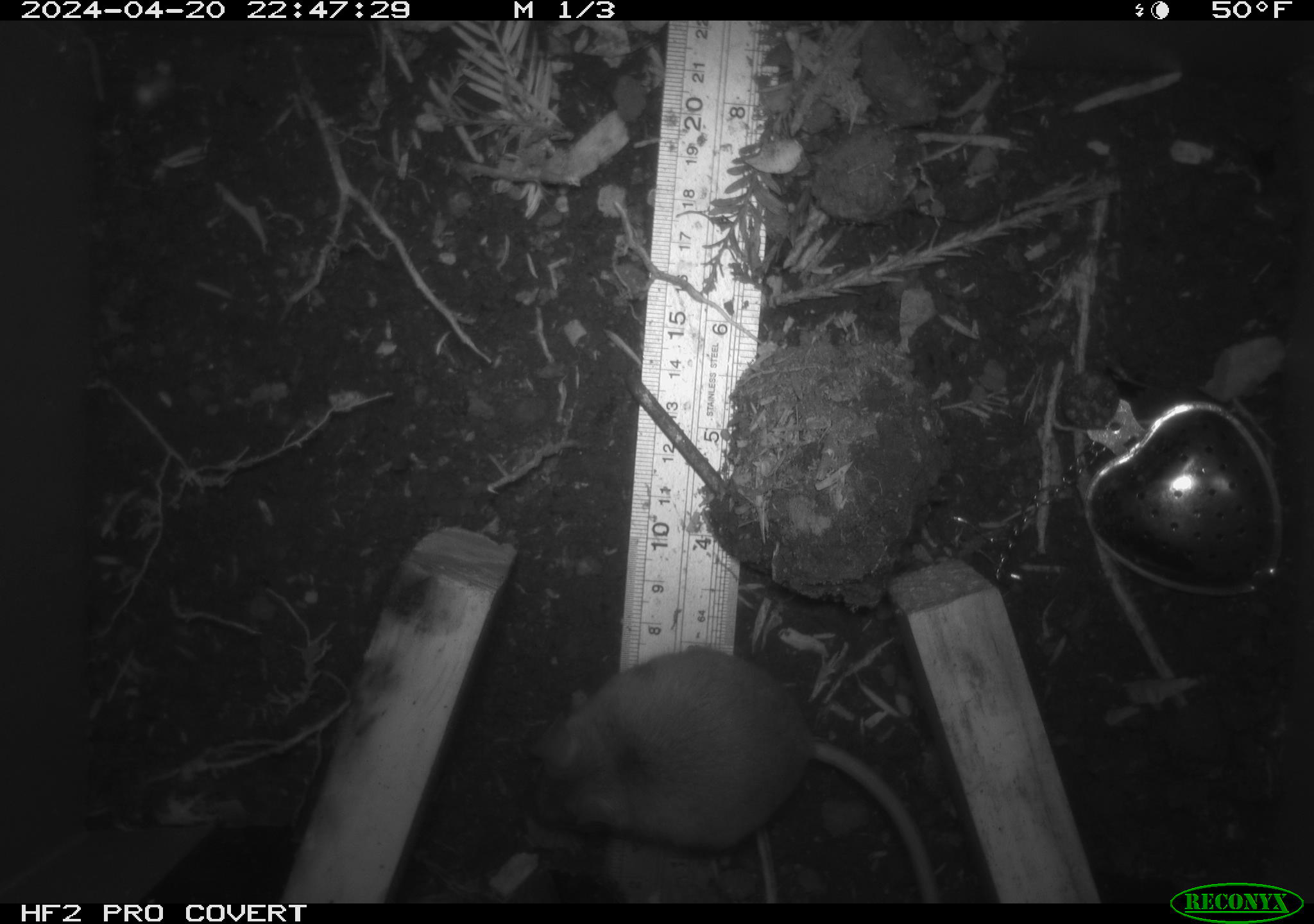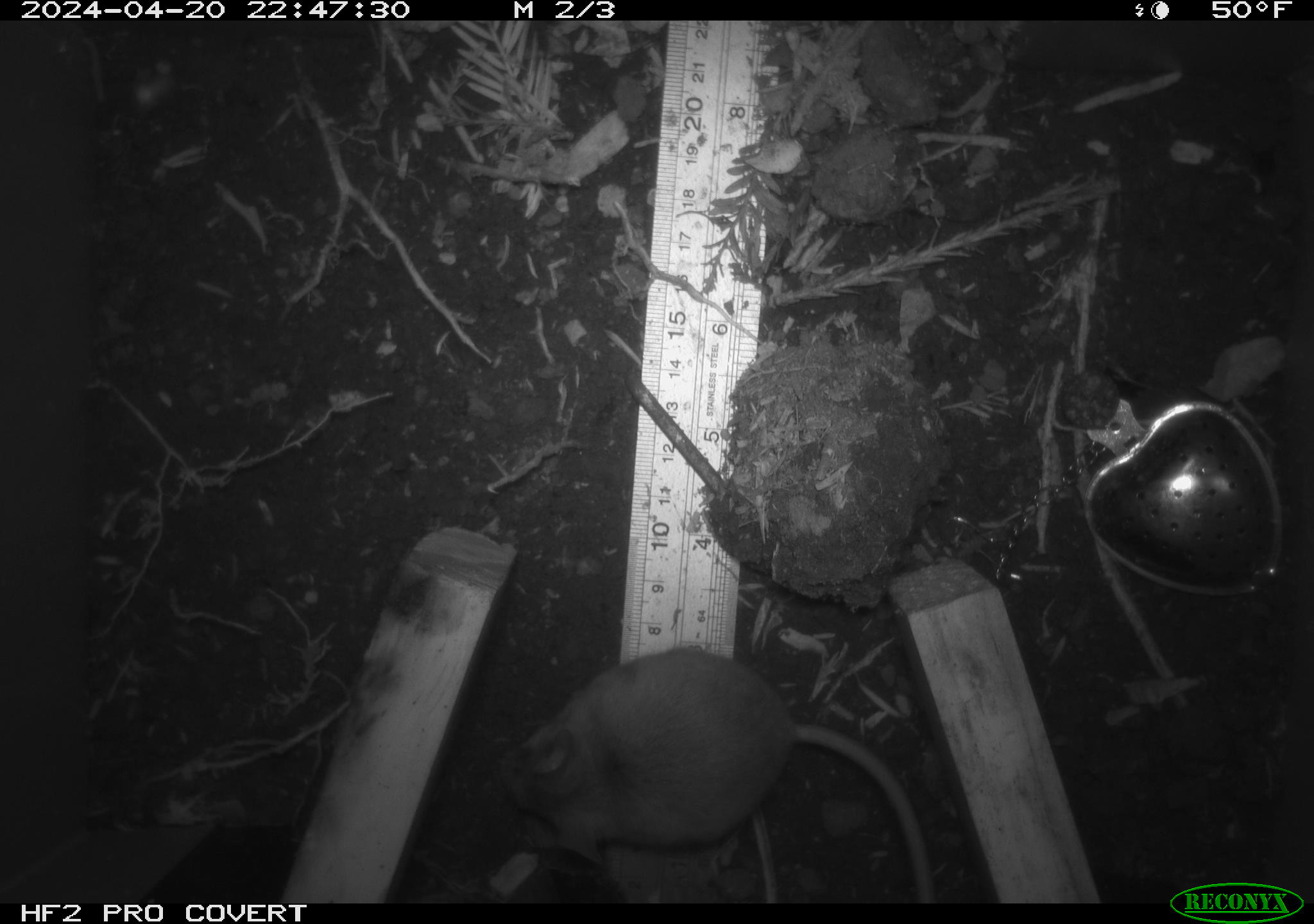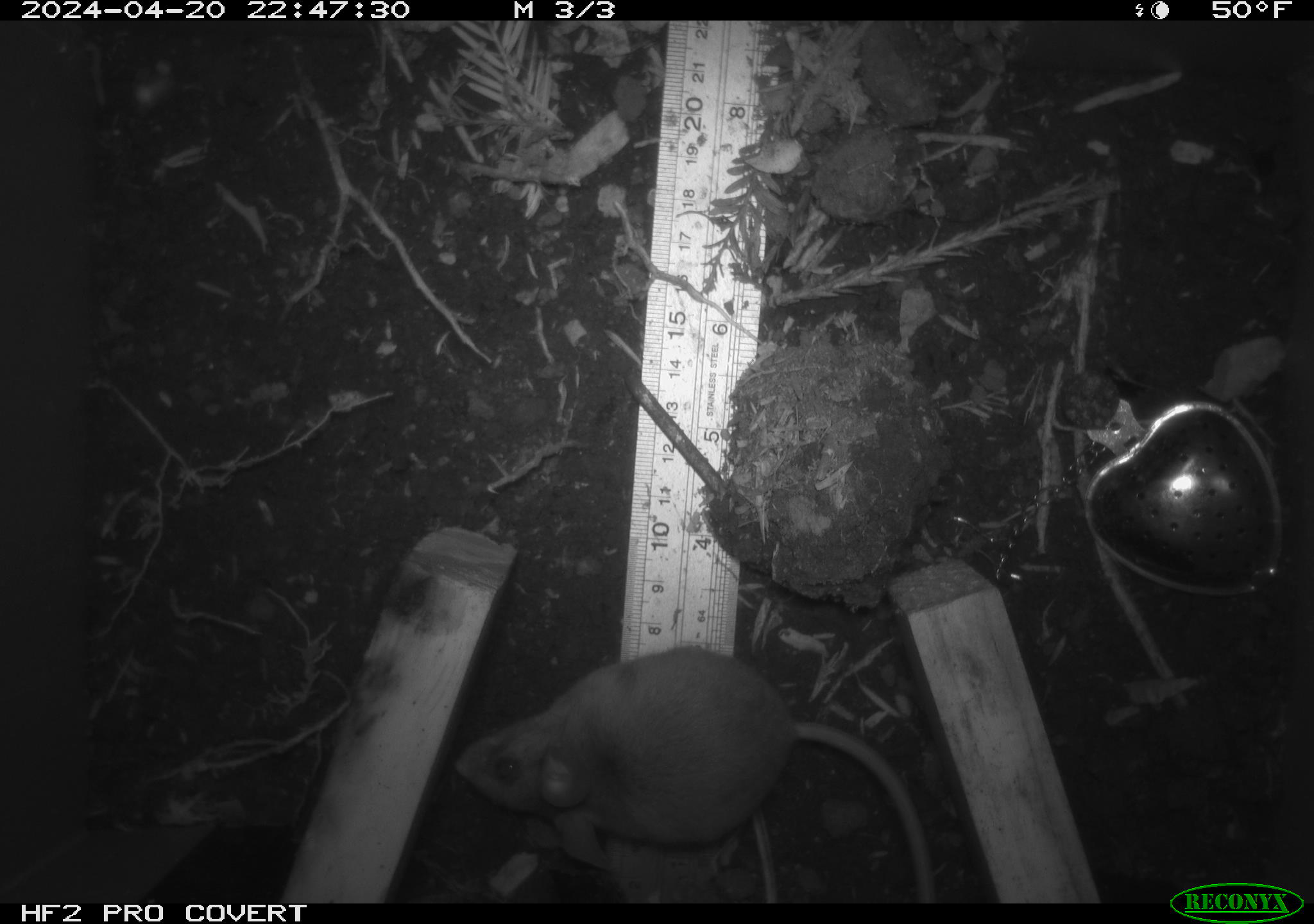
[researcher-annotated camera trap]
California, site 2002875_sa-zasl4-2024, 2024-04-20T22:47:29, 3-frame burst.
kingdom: Animalia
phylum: Chordata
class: Mammalia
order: Rodentia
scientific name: Rodentia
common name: mouse species